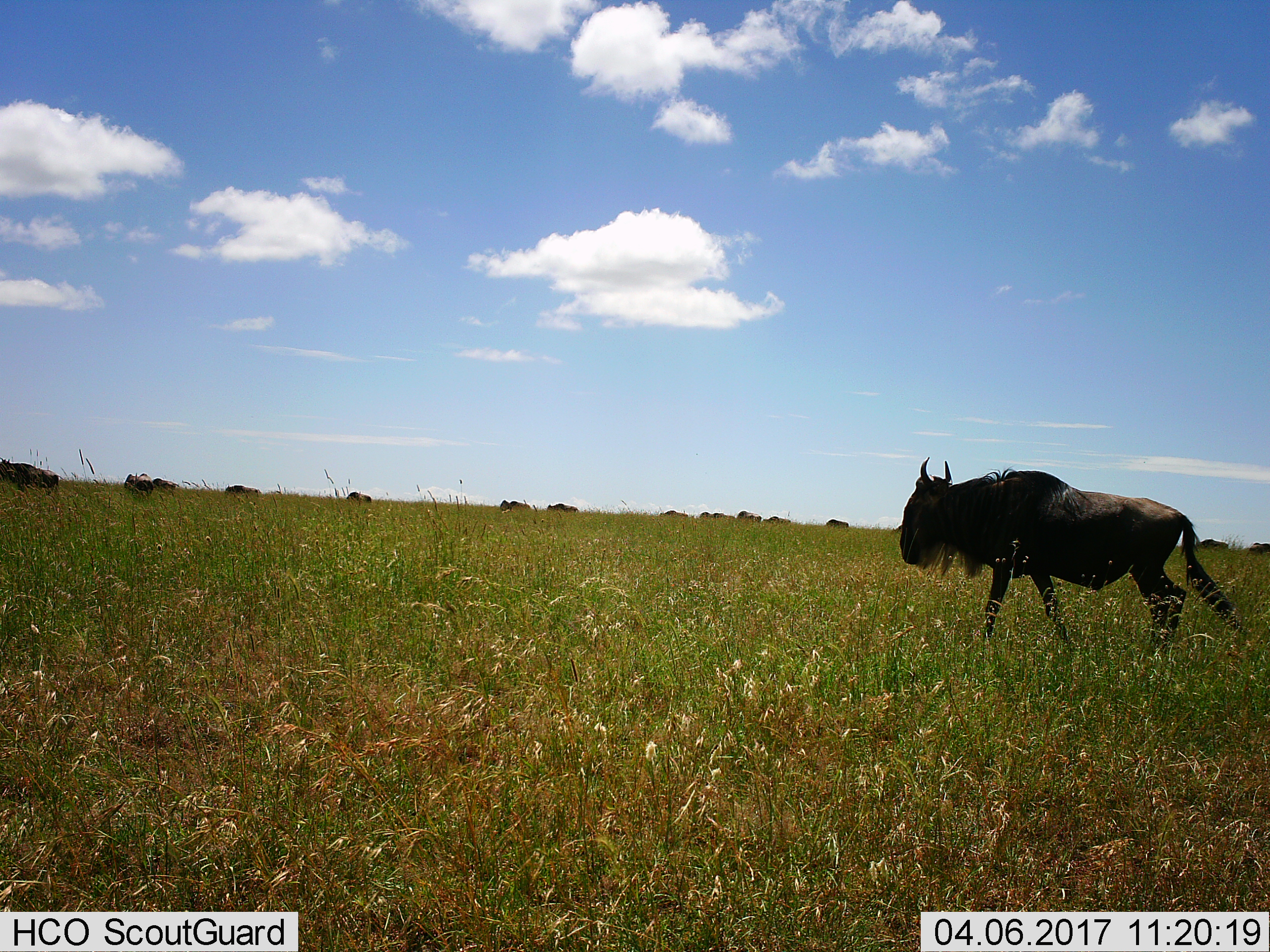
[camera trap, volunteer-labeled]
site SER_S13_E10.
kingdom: Animalia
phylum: Chordata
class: Mammalia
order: Artiodactyla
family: Bovidae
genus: Connochaetes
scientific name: Connochaetes taurinus taurinus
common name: blue wildebeest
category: wildebeestblue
Wildebeestblue (blue wildebeest) (Connochaetes taurinus taurinus), count 11-50. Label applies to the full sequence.